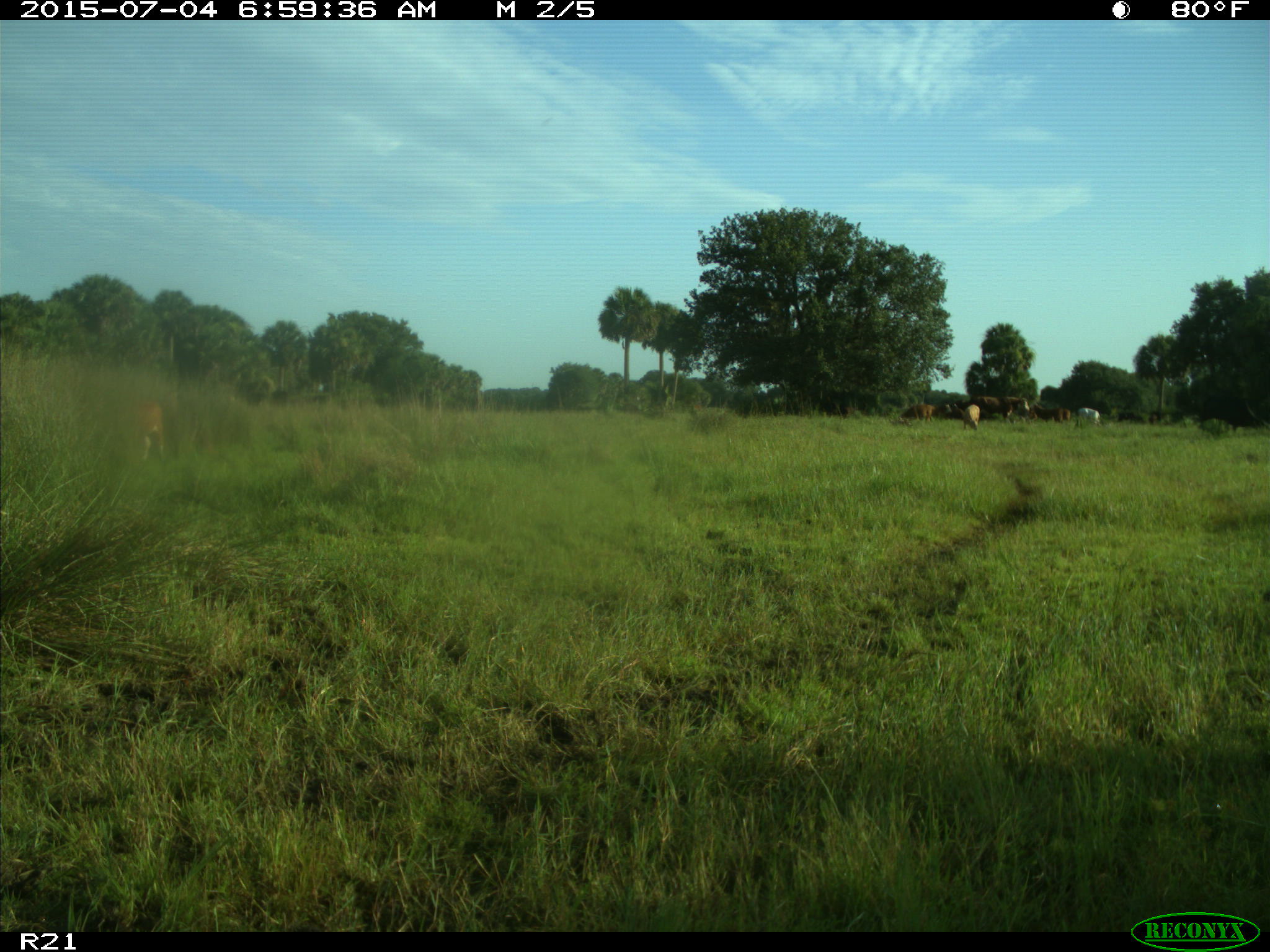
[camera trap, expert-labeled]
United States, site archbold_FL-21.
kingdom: Animalia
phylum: Chordata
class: Mammalia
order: Artiodactyla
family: Bovidae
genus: Bos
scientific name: Bos taurus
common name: domestic cow